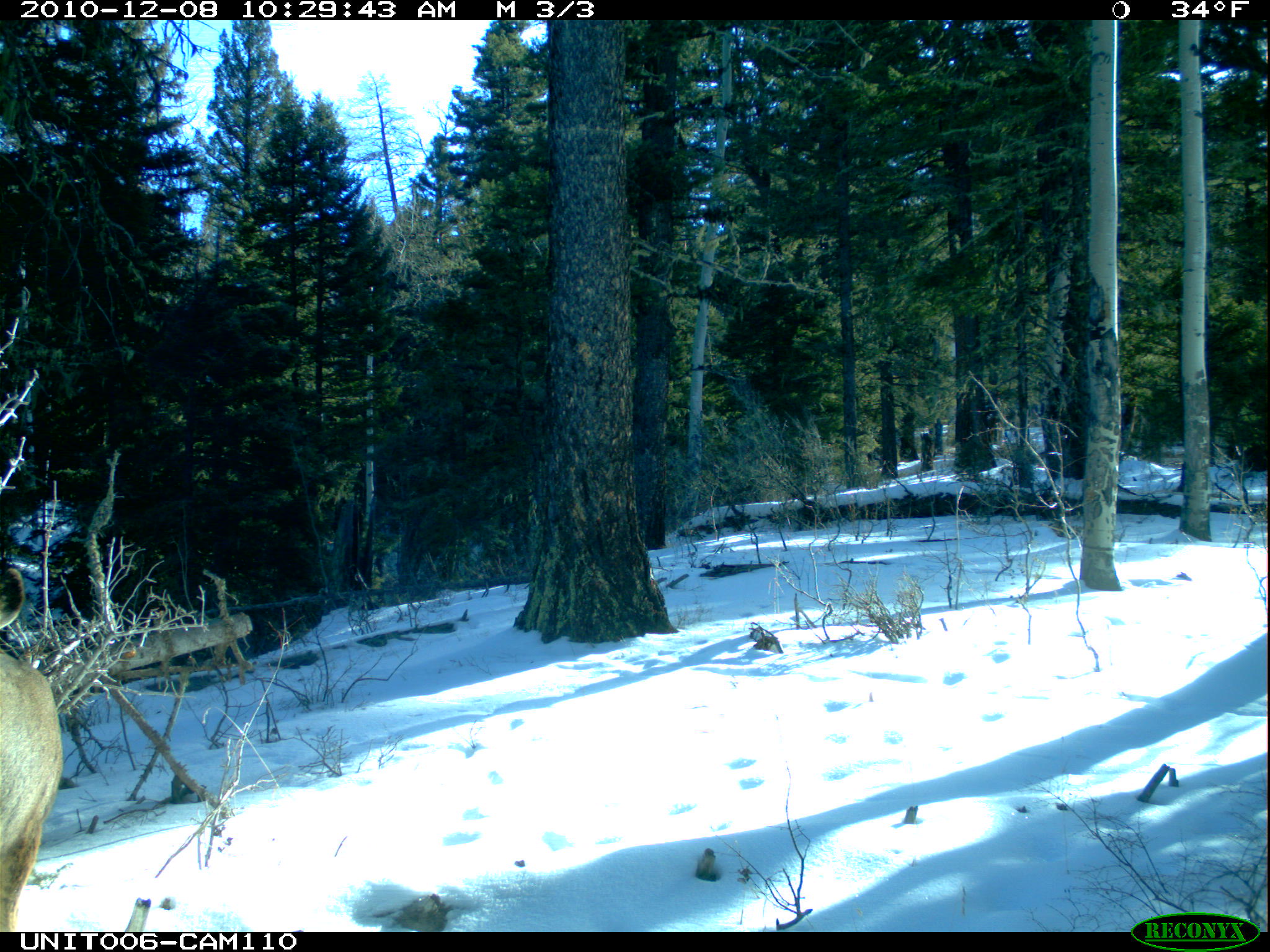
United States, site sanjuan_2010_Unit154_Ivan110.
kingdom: Animalia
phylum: Chordata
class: Mammalia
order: Artiodactyla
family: Cervidae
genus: Odocoileus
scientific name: Odocoileus hemionus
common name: mule deer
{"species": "Odocoileus hemionus (mule deer)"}